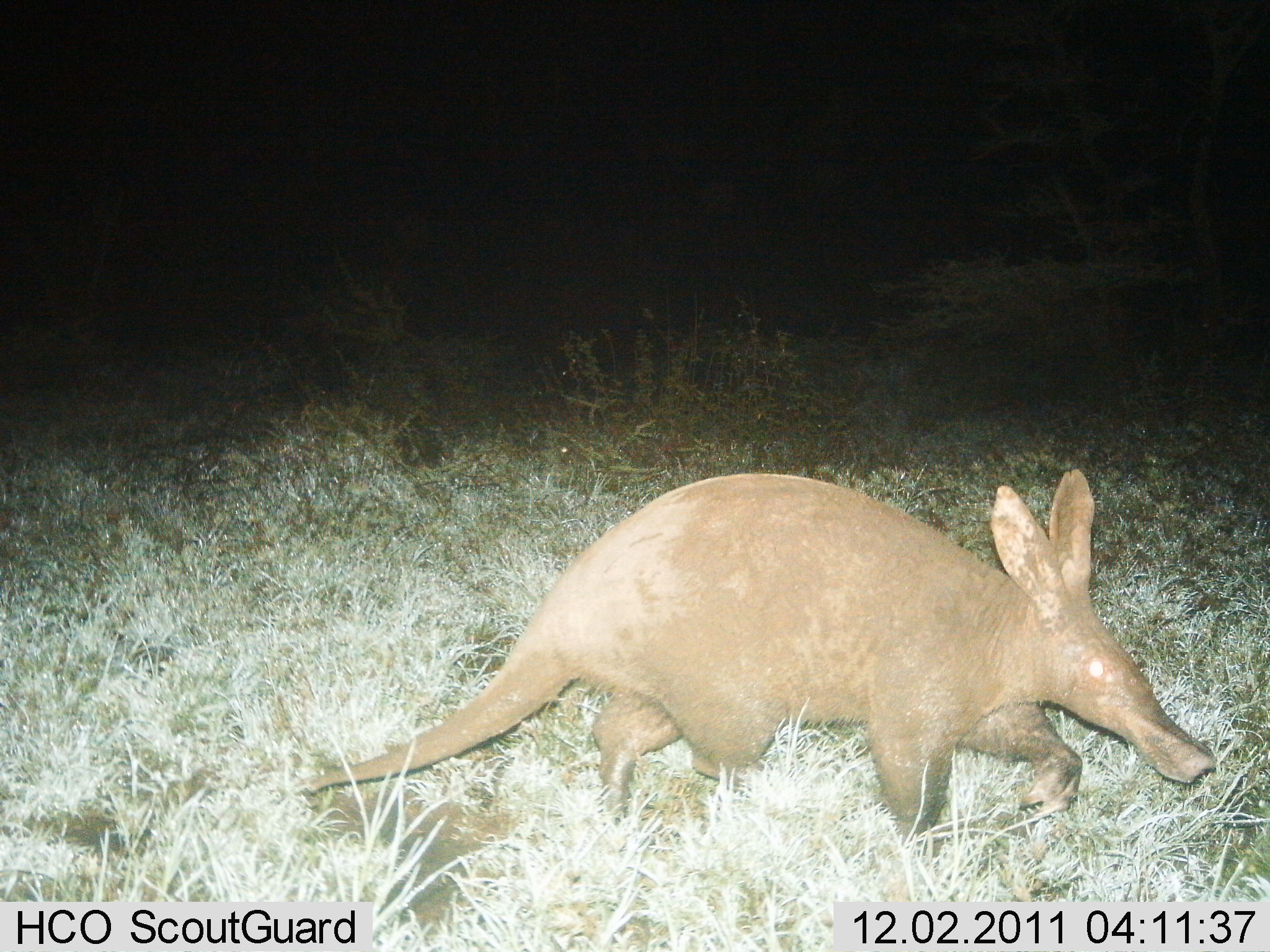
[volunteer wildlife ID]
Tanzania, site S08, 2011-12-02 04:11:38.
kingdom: Animalia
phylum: Chordata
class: Mammalia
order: Tubulidentata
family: Orycteropodidae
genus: Orycteropus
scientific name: Orycteropus afer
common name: aardvark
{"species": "aardvark (Orycteropus afer)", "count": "1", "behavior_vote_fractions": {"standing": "8%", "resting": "0%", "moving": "100%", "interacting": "0%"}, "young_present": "0%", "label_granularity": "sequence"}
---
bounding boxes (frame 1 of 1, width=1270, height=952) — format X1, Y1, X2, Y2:
animal: 291, 465, 1223, 876